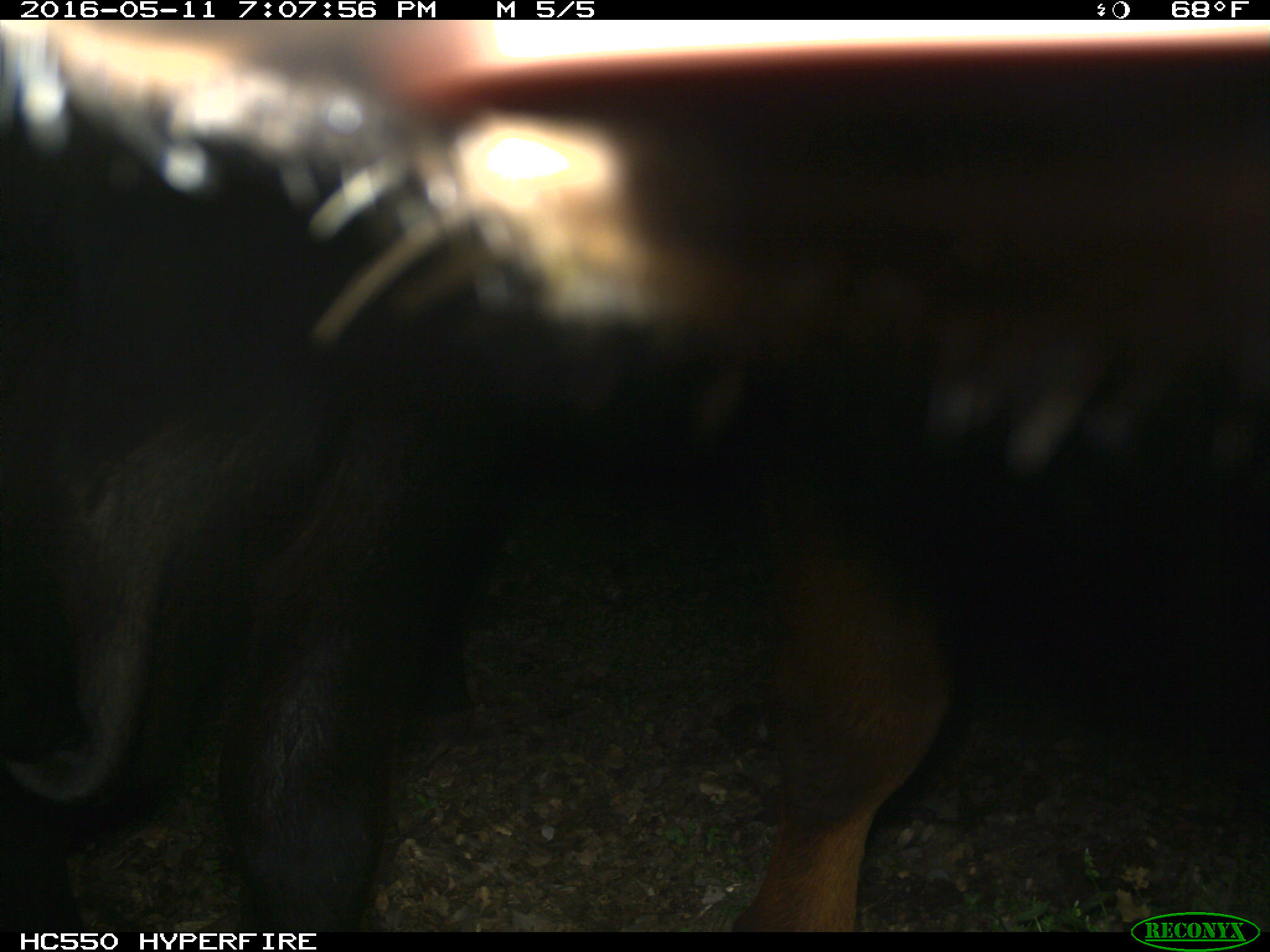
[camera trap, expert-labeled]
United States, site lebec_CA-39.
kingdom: Animalia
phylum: Chordata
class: Mammalia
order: Artiodactyla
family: Bovidae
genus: Bos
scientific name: Bos taurus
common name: domestic cow